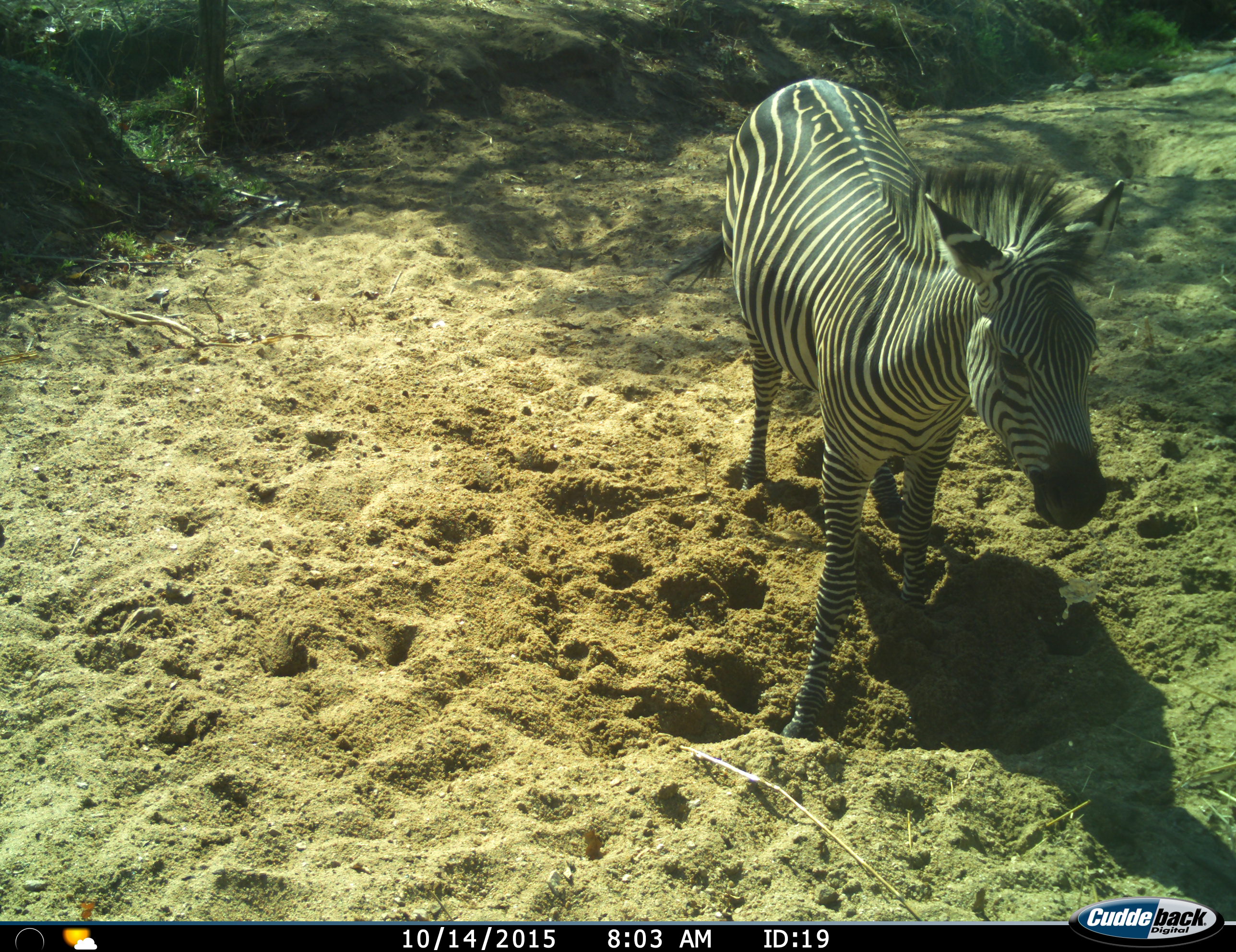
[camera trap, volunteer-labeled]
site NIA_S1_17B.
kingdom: Animalia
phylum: Chordata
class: Mammalia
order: Perissodactyla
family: Equidae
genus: Equus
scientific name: Equus quagga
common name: plains zebra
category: zebraplains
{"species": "zebraplains (plains zebra) (Equus quagga)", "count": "1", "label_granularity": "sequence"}